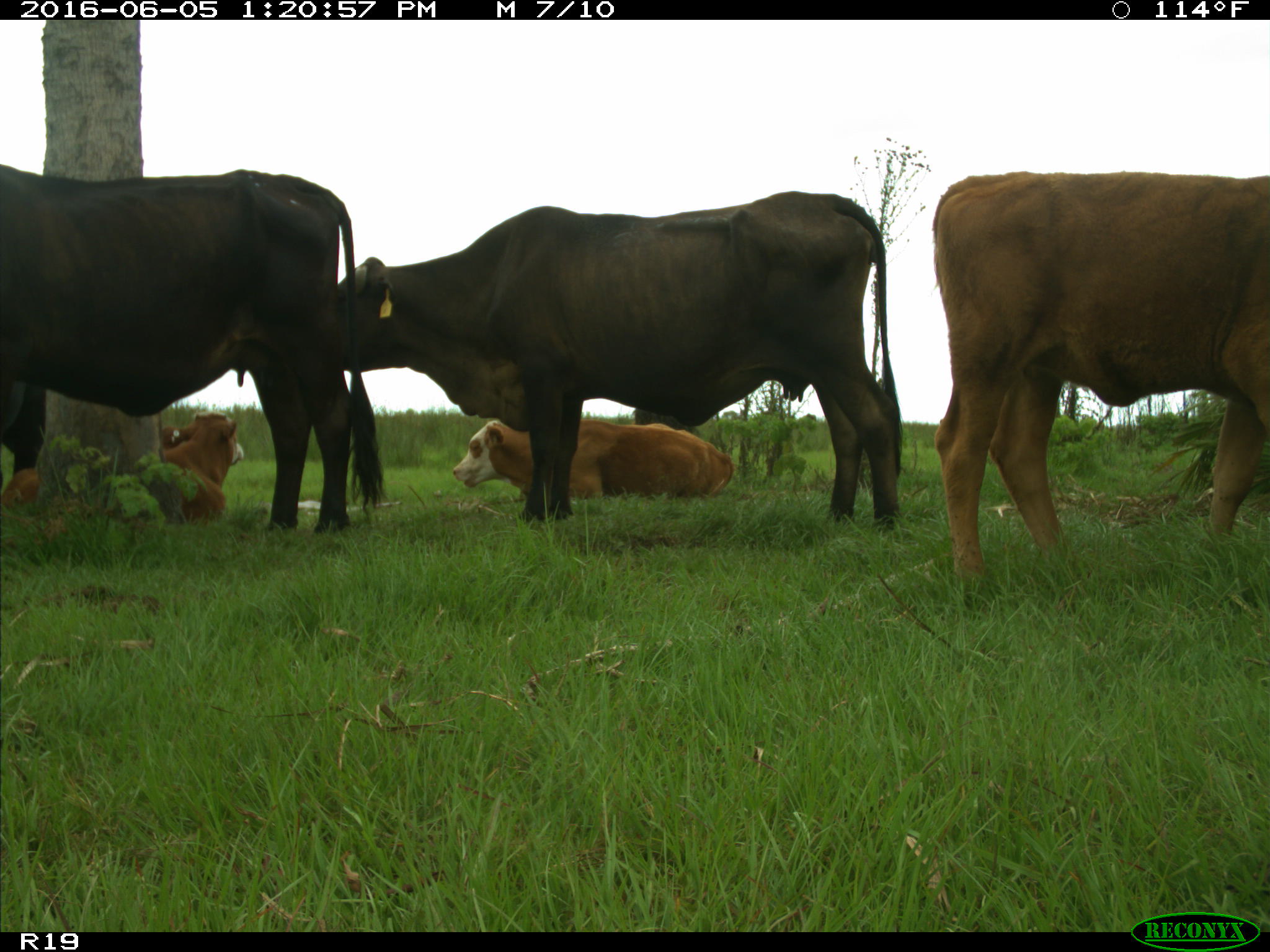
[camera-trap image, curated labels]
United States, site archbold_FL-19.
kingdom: Animalia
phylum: Chordata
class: Mammalia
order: Artiodactyla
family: Bovidae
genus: Bos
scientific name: Bos taurus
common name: domestic cow